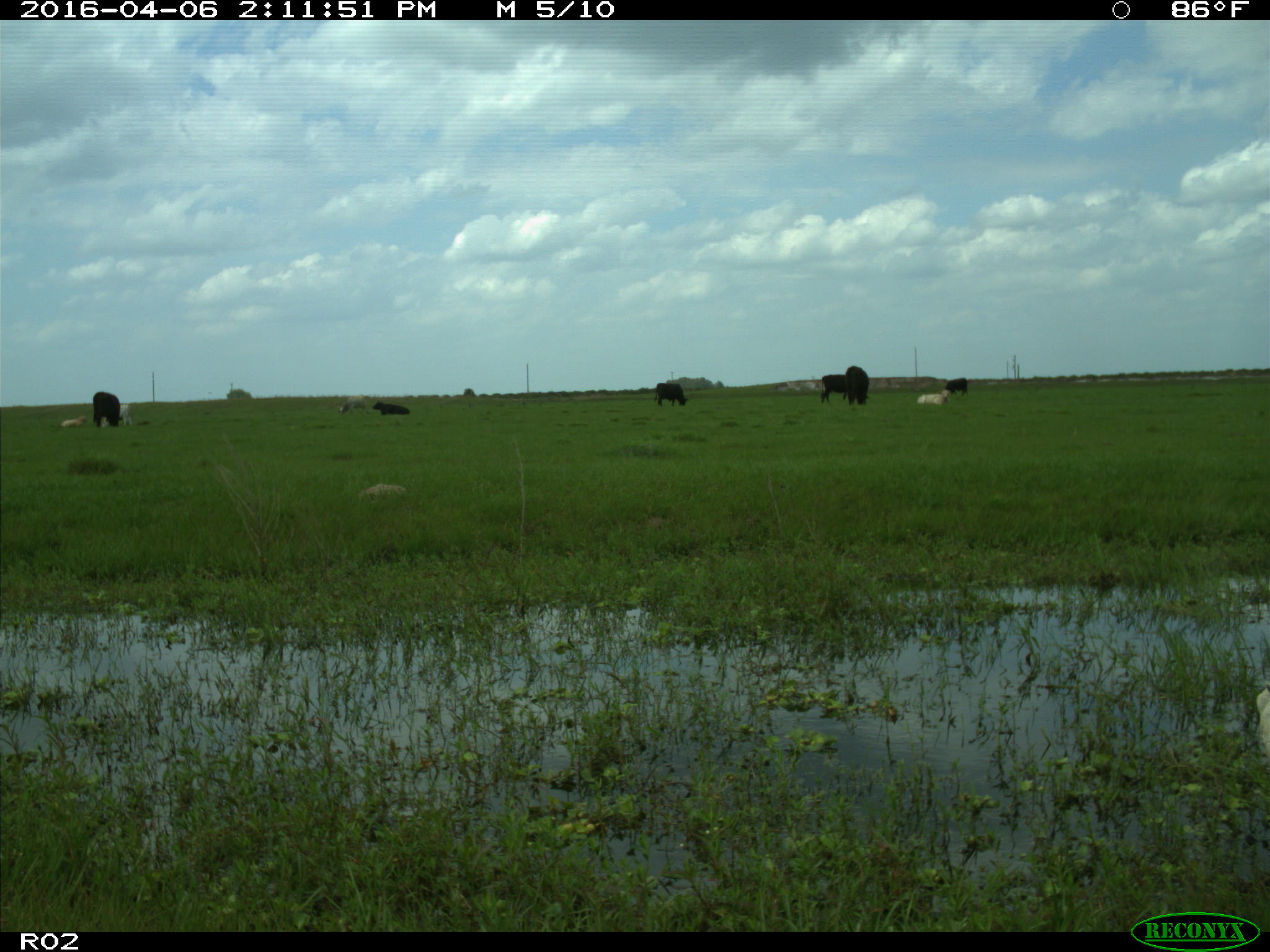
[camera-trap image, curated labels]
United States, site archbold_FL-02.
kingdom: Animalia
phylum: Chordata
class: Mammalia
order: Artiodactyla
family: Bovidae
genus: Bos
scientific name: Bos taurus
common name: domestic cow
Bos taurus (domestic cow).